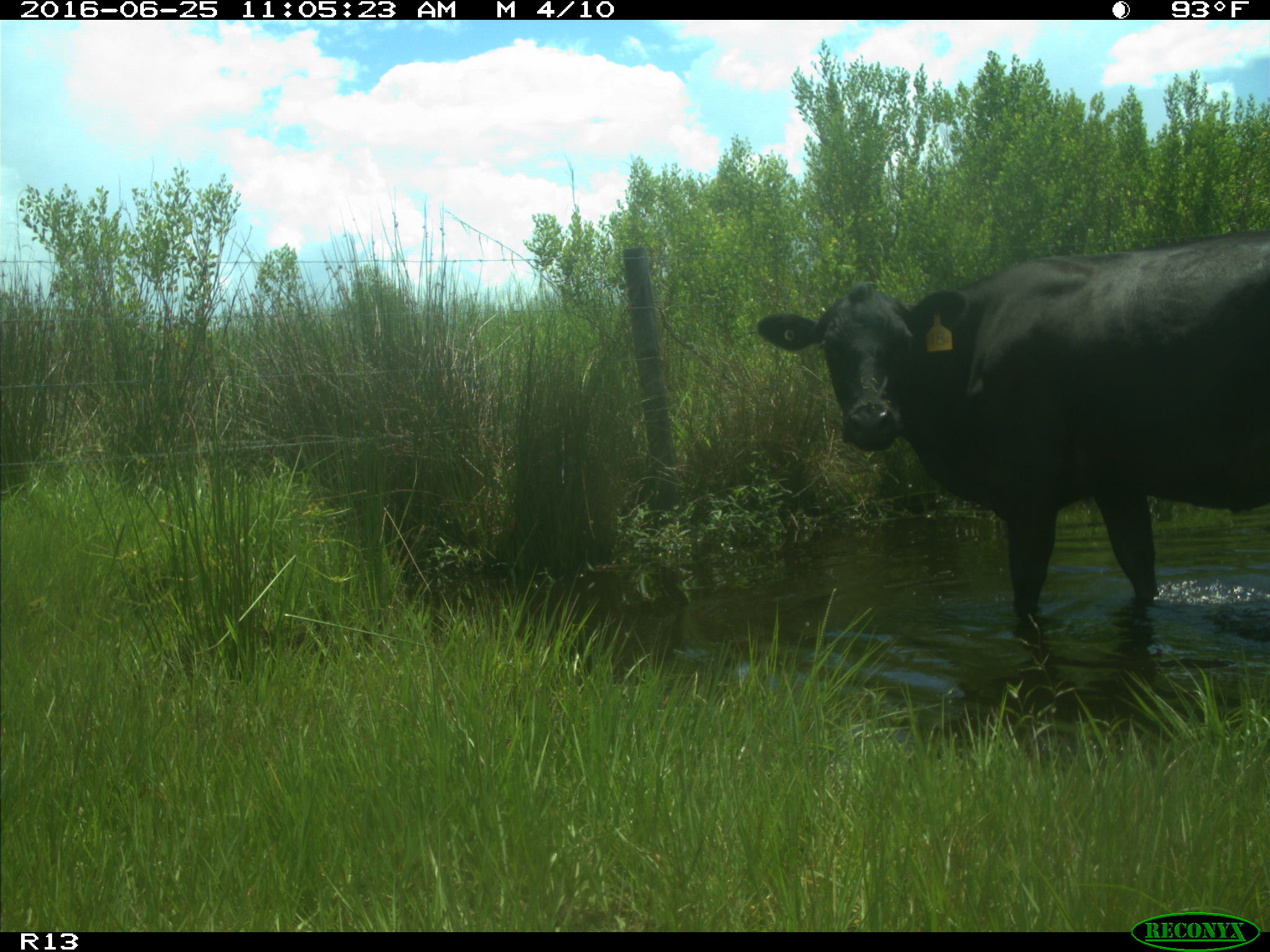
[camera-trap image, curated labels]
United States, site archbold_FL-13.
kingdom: Animalia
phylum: Chordata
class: Mammalia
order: Artiodactyla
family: Bovidae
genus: Bos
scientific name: Bos taurus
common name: domestic cow